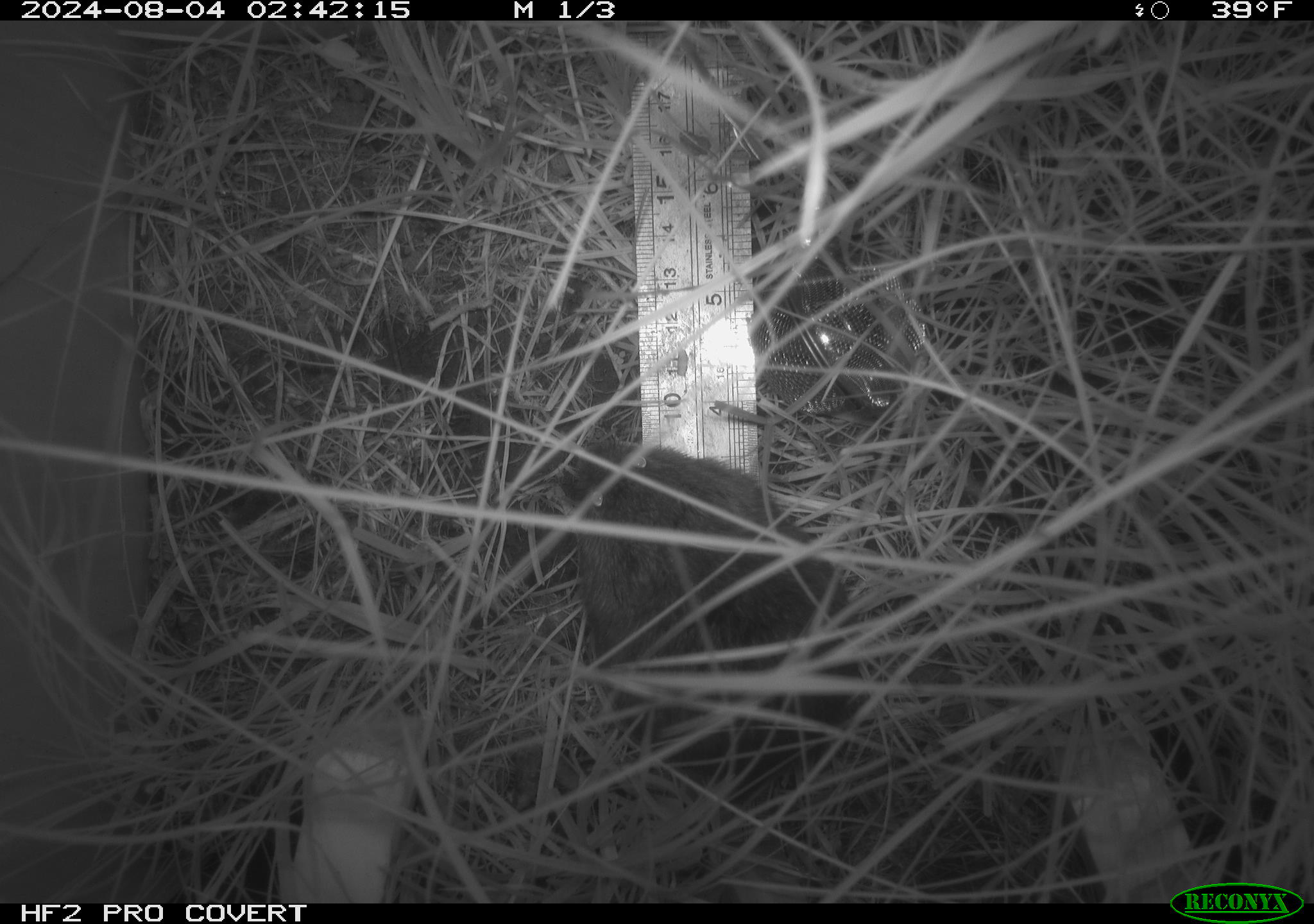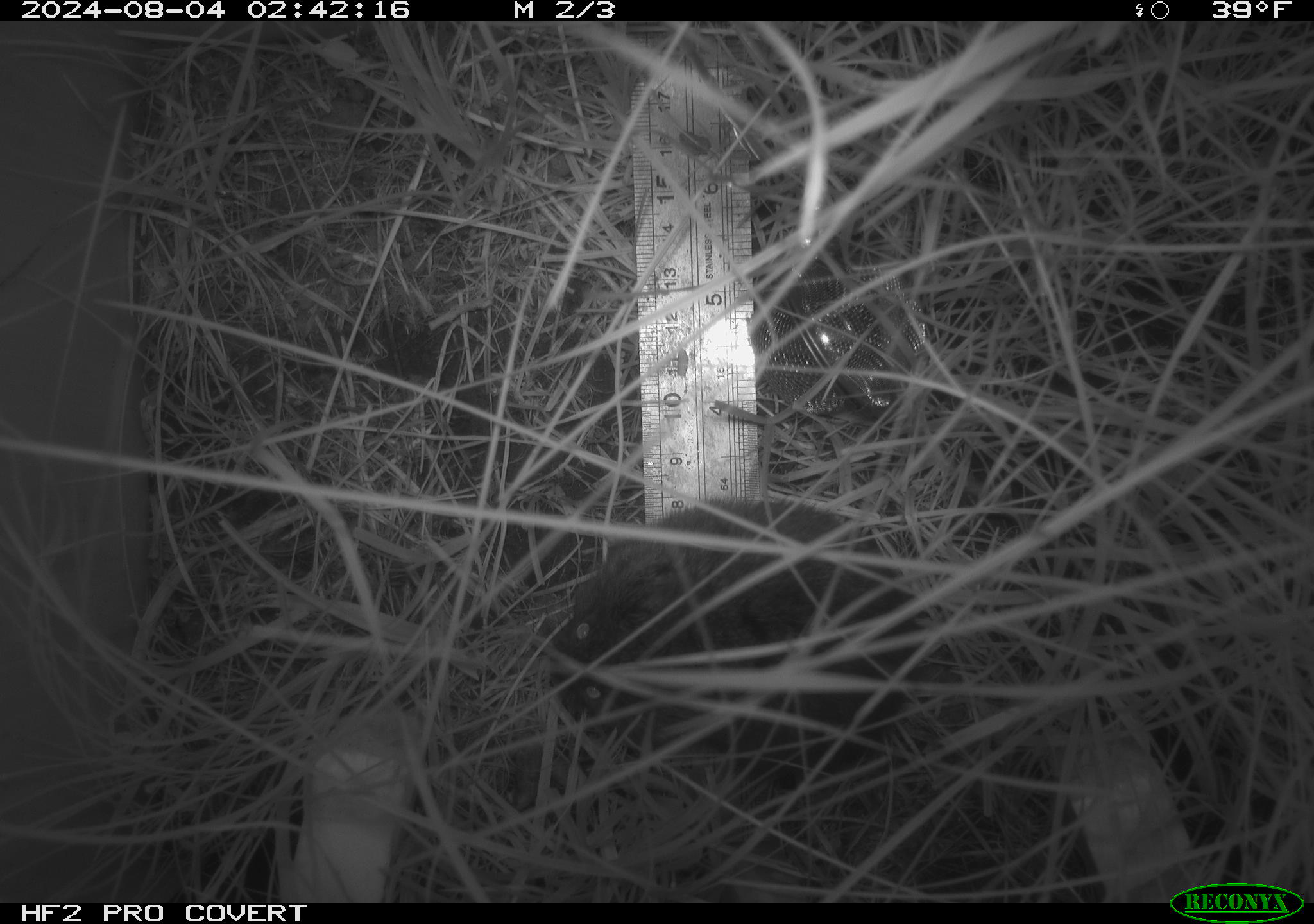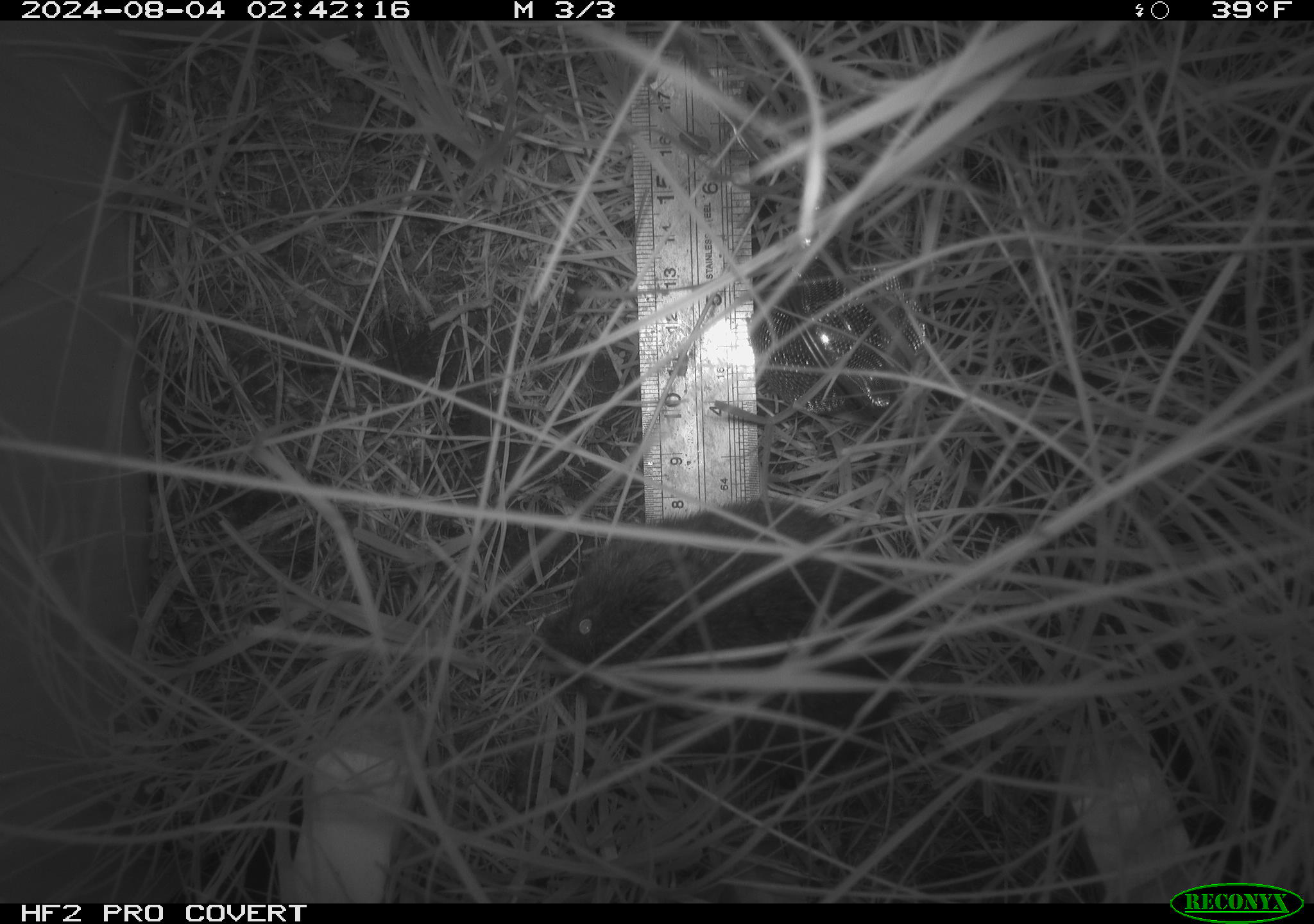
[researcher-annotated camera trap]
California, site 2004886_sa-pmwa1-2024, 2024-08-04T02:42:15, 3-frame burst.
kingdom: Animalia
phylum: Chordata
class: Mammalia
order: Rodentia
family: Cricetidae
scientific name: Arvicolinae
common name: voles, lemmings, and muskrats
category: arvicolinae subfamily